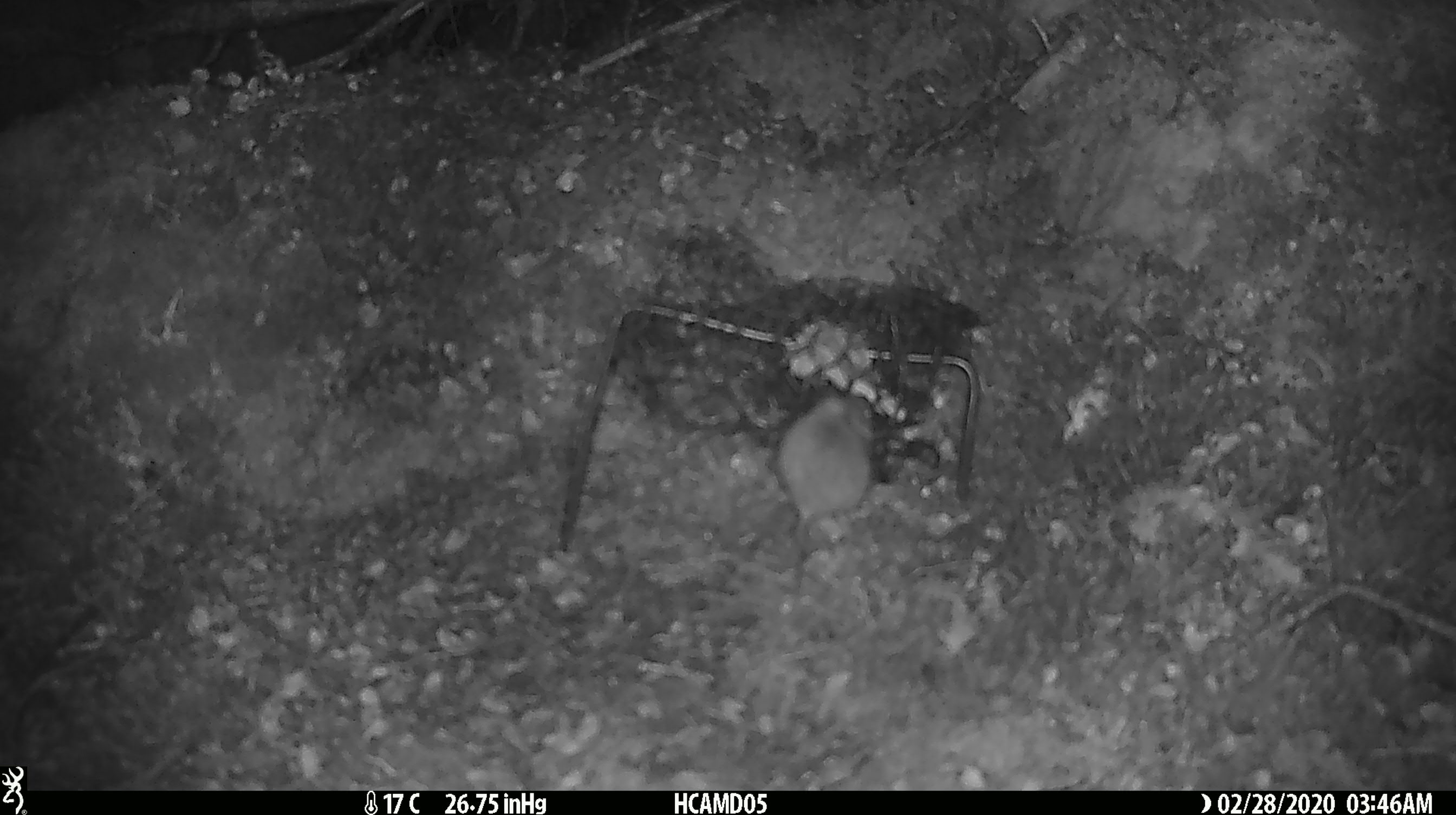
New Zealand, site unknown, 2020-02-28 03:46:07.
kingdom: Animalia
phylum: Chordata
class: Mammalia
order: Rodentia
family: Muridae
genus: Mus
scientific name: Mus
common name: mouse